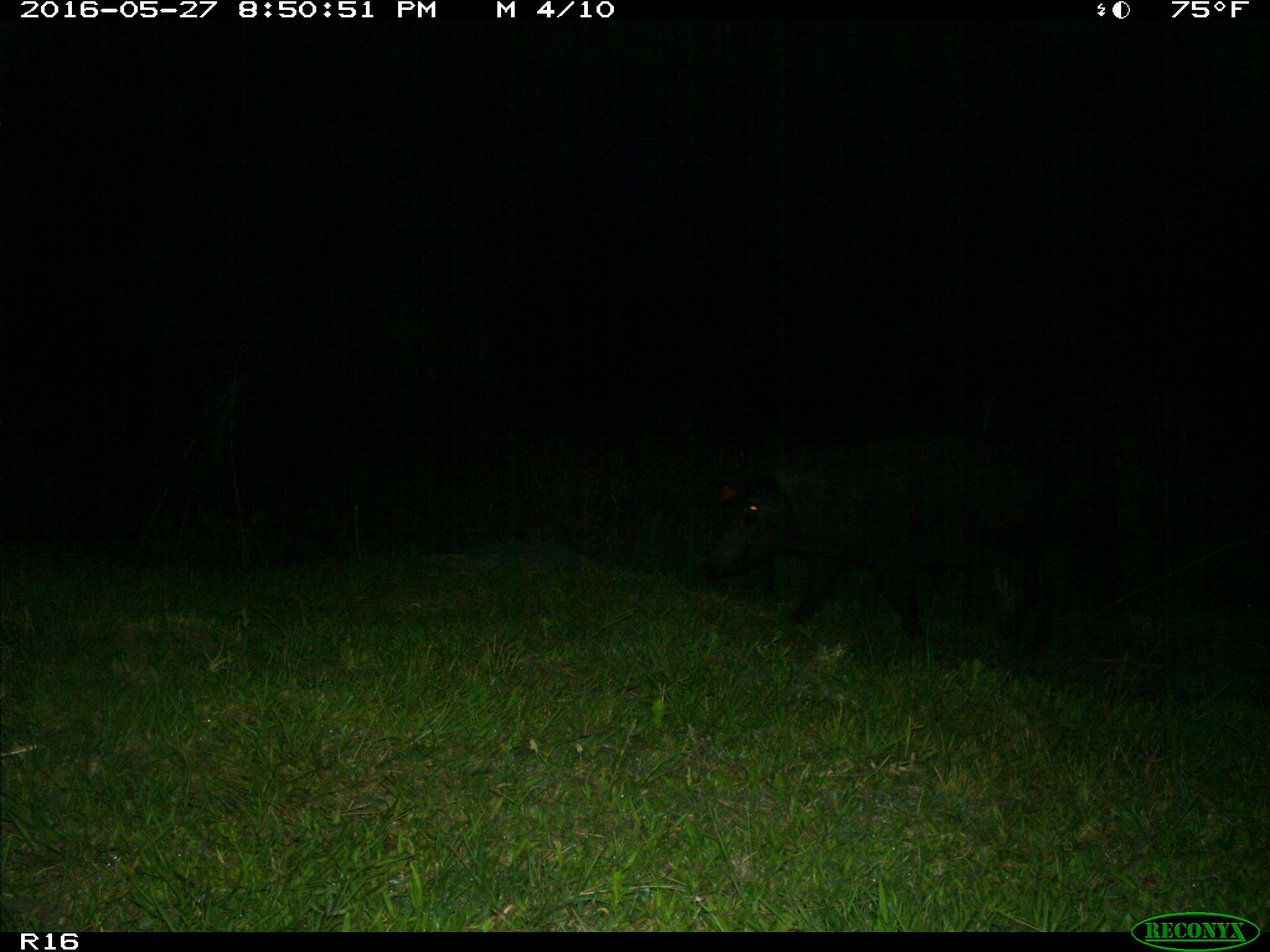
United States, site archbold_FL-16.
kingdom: Animalia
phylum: Chordata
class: Mammalia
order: Artiodactyla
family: Suidae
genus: Sus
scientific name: Sus scrofa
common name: wild boar